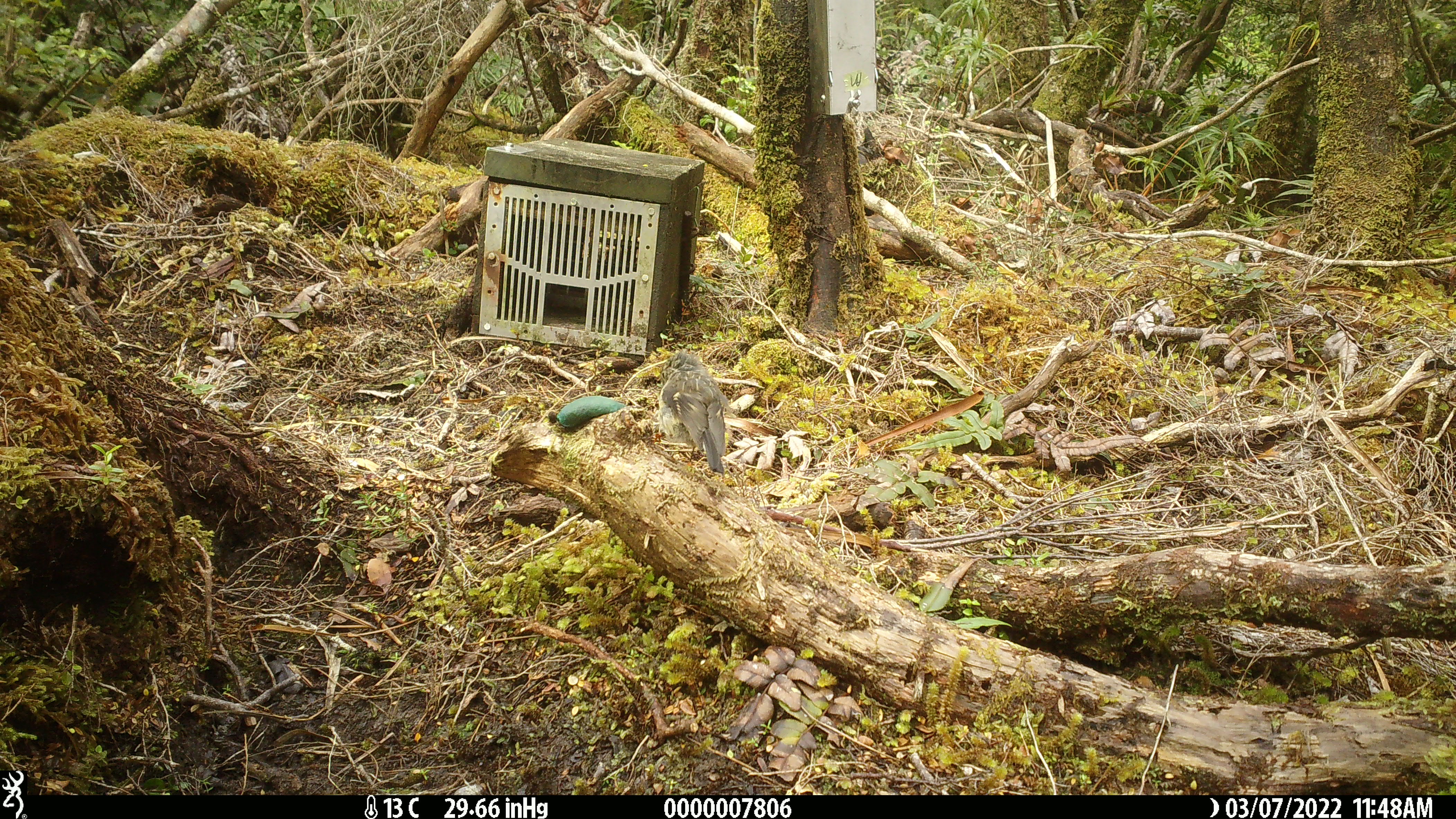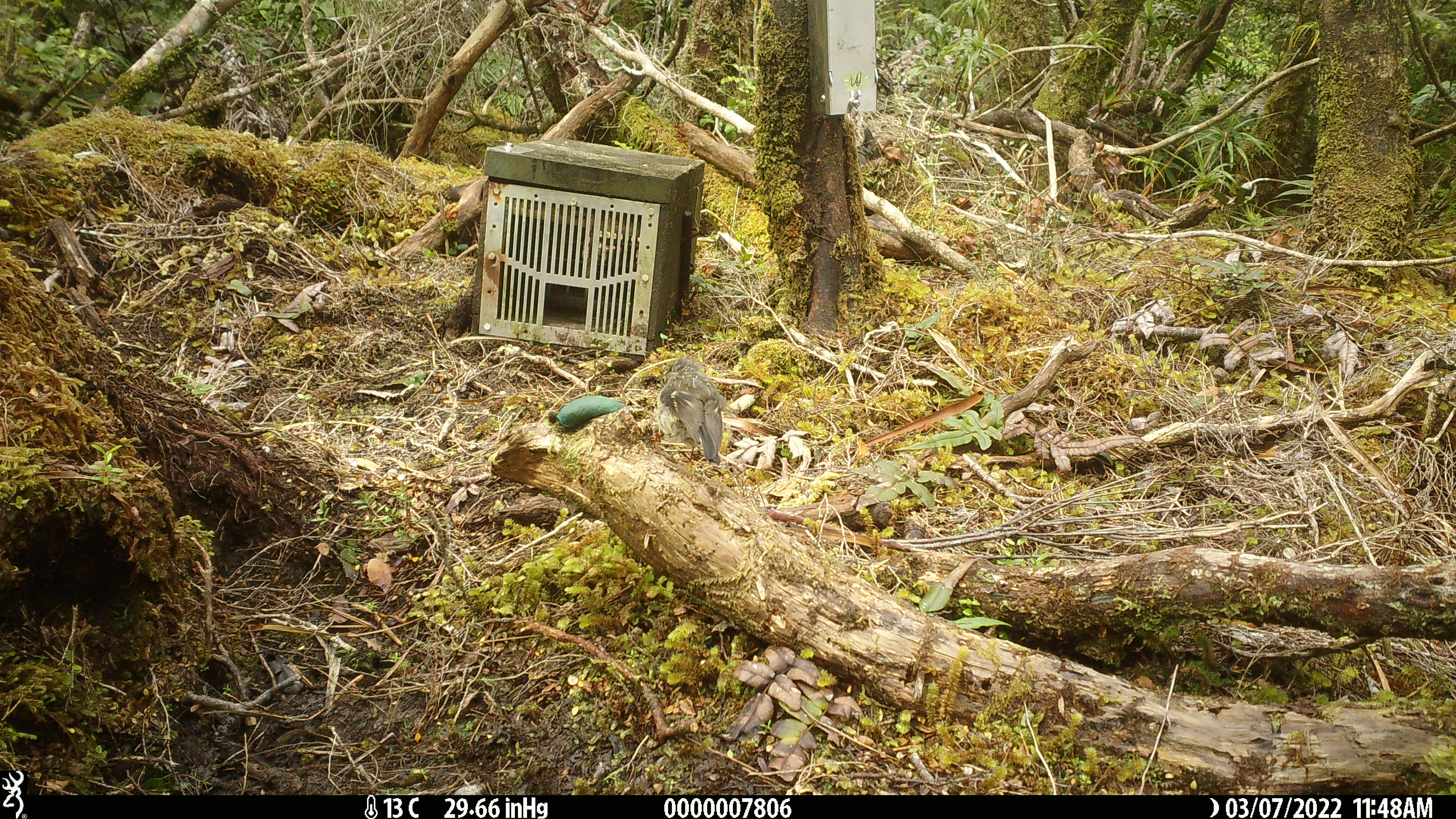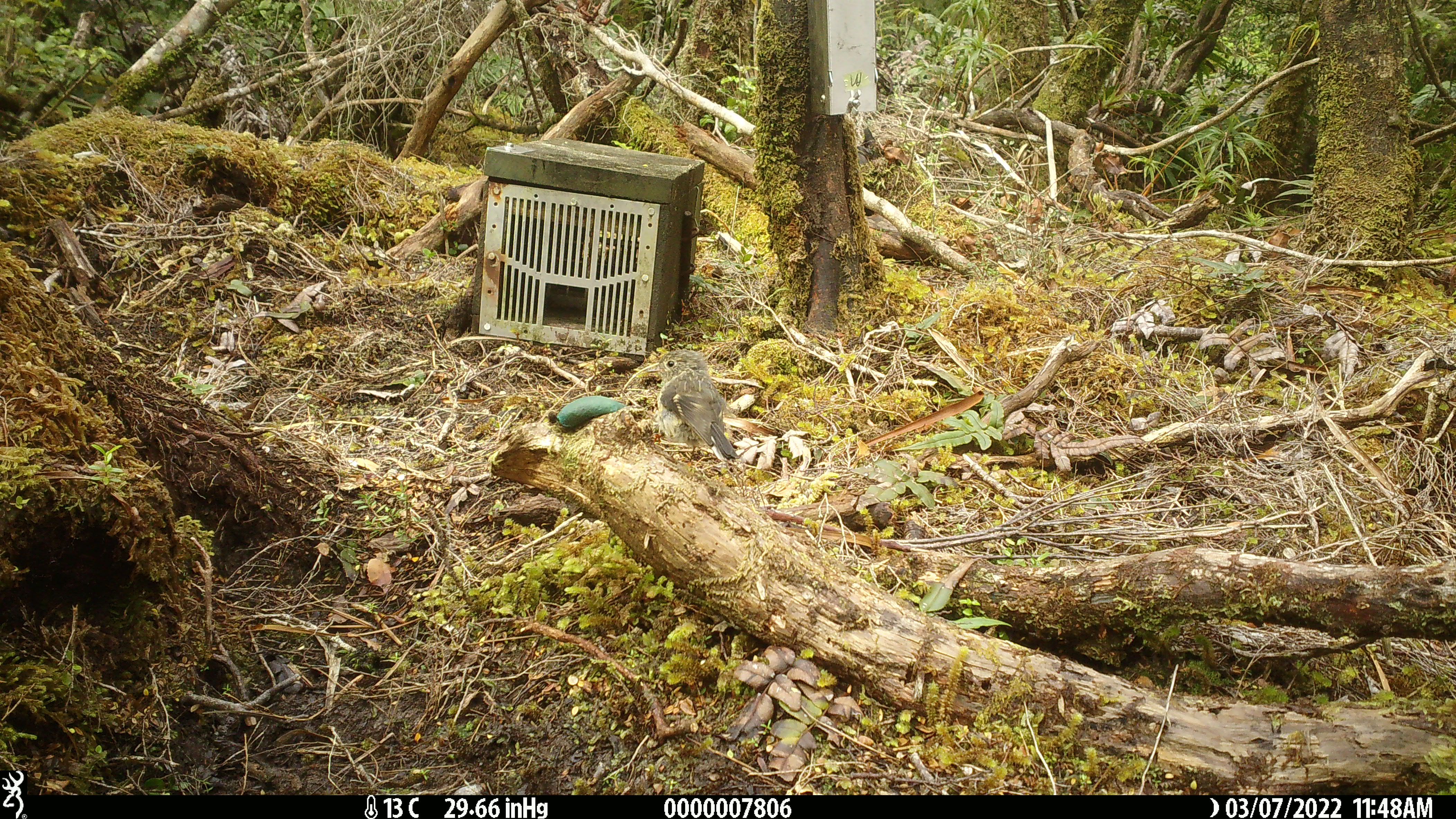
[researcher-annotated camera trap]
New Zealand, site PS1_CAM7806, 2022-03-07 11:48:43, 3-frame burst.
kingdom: Animalia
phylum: Chordata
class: Aves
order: Passeriformes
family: Petroicidae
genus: Petroica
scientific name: Petroica macrocephala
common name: tomtit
Tomtit (Petroica macrocephala).